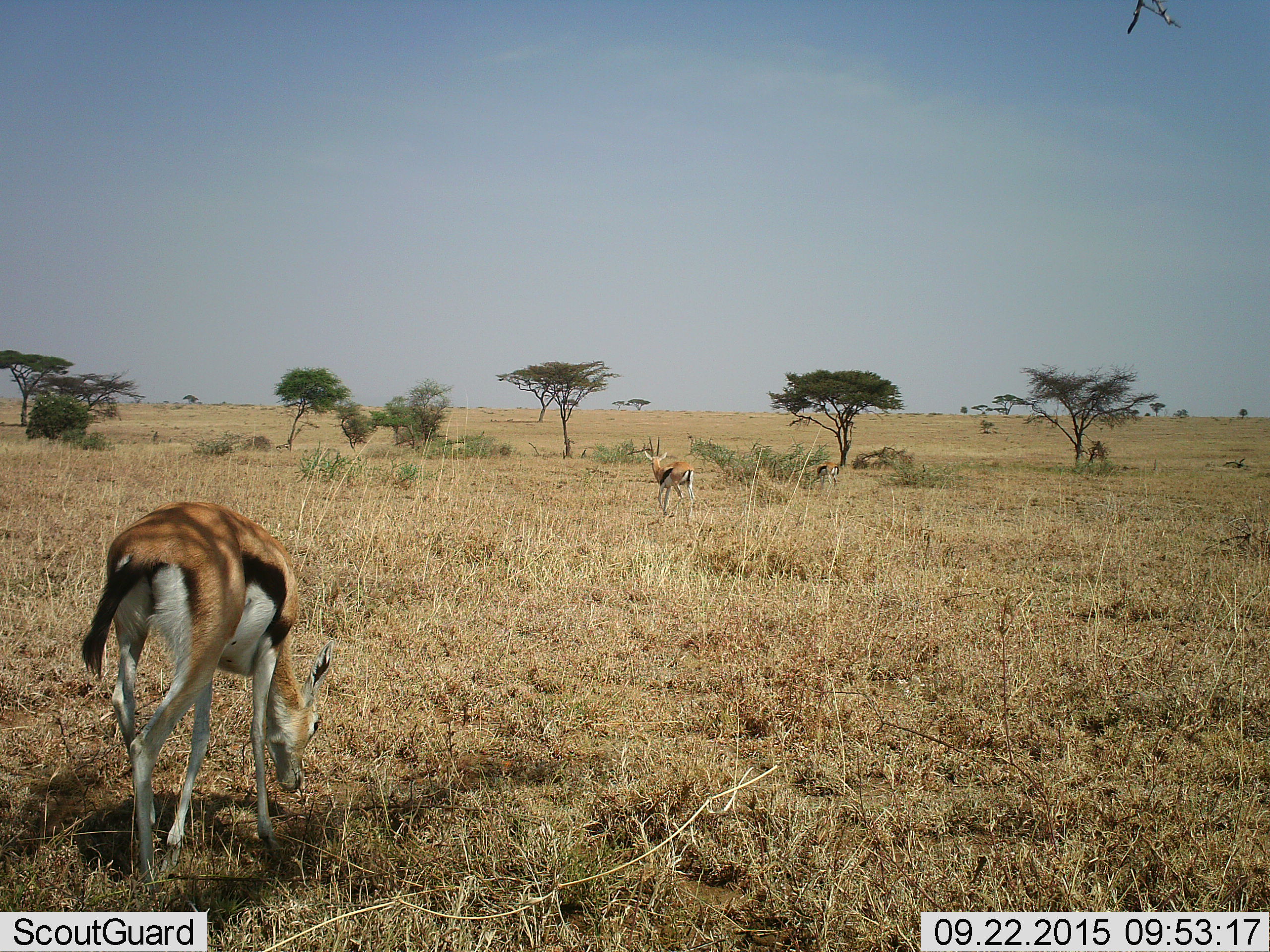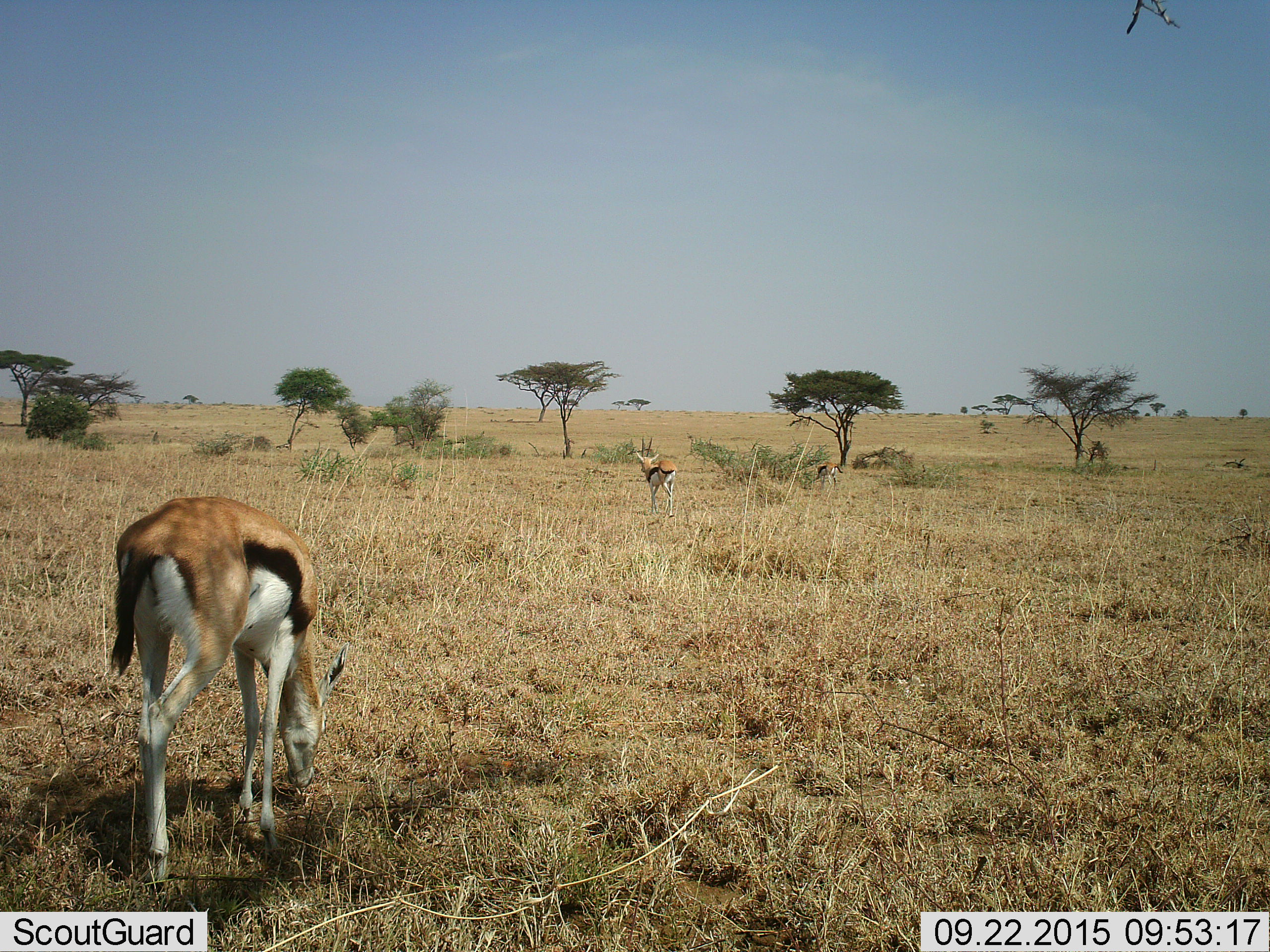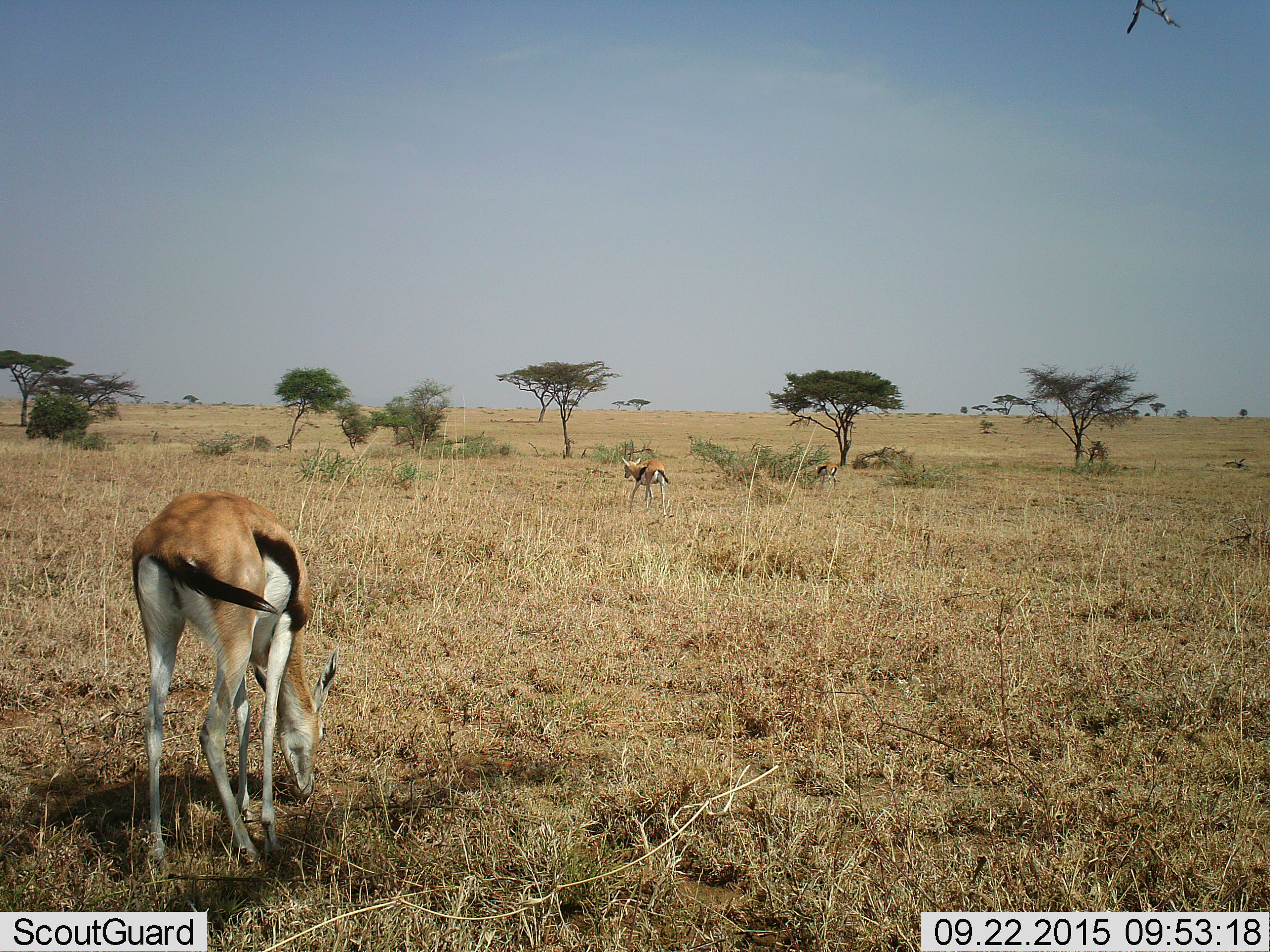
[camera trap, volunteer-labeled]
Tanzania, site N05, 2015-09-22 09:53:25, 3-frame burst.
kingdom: Animalia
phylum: Chordata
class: Mammalia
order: Artiodactyla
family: Bovidae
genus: Eudorcas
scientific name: Eudorcas thomsonii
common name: thomson's gazelle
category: gazellethomsons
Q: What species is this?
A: Gazellethomsons (thomson's gazelle) (Eudorcas thomsonii).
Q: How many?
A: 3.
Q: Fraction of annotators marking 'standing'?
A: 38%.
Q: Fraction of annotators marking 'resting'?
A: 0%.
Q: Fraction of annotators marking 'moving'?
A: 62%.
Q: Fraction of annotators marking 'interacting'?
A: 0%.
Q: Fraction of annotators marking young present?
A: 0%.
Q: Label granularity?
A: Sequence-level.